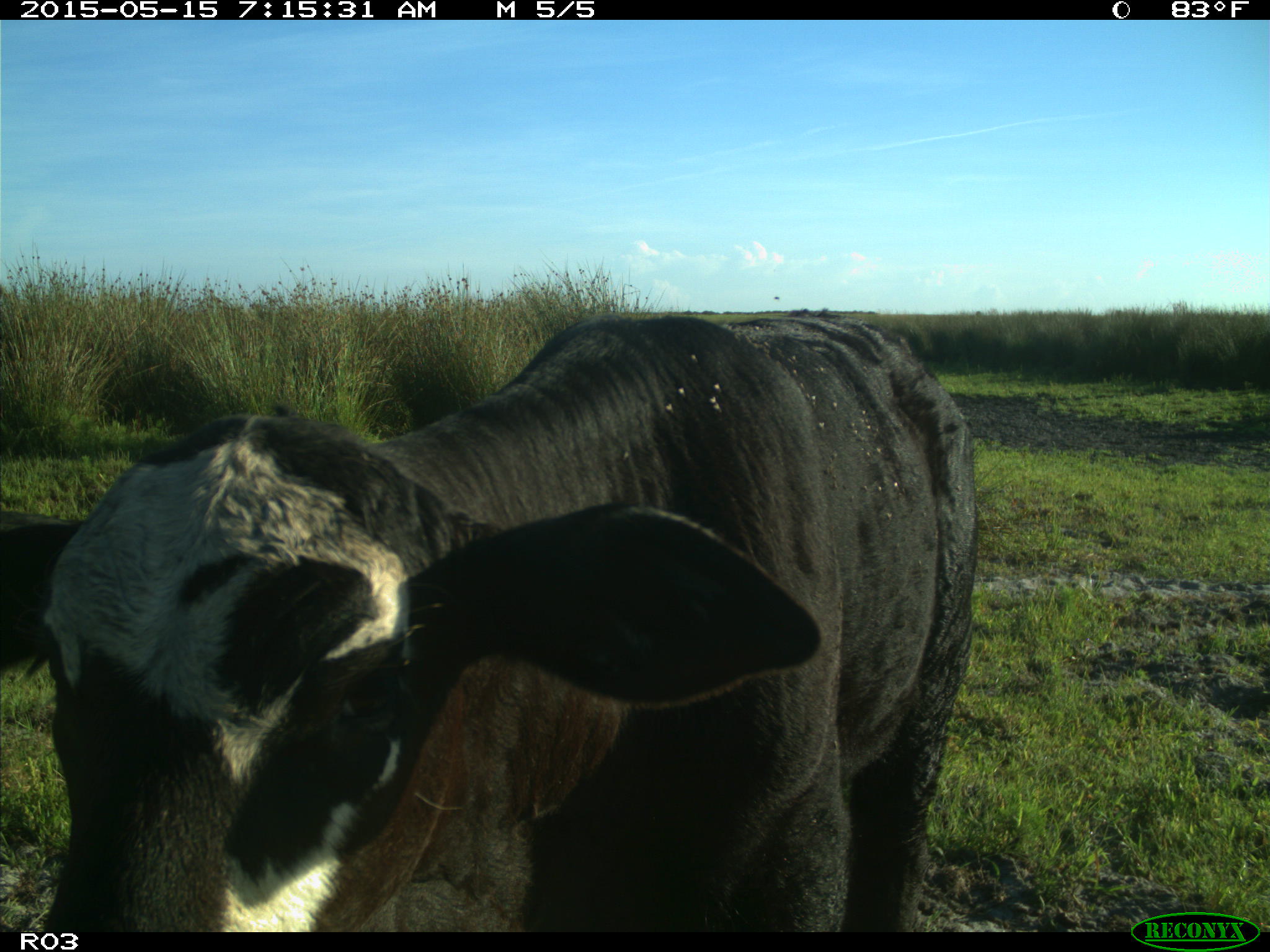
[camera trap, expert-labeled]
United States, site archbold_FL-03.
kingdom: Animalia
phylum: Chordata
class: Mammalia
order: Artiodactyla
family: Bovidae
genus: Bos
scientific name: Bos taurus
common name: domestic cow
Bos taurus (domestic cow).